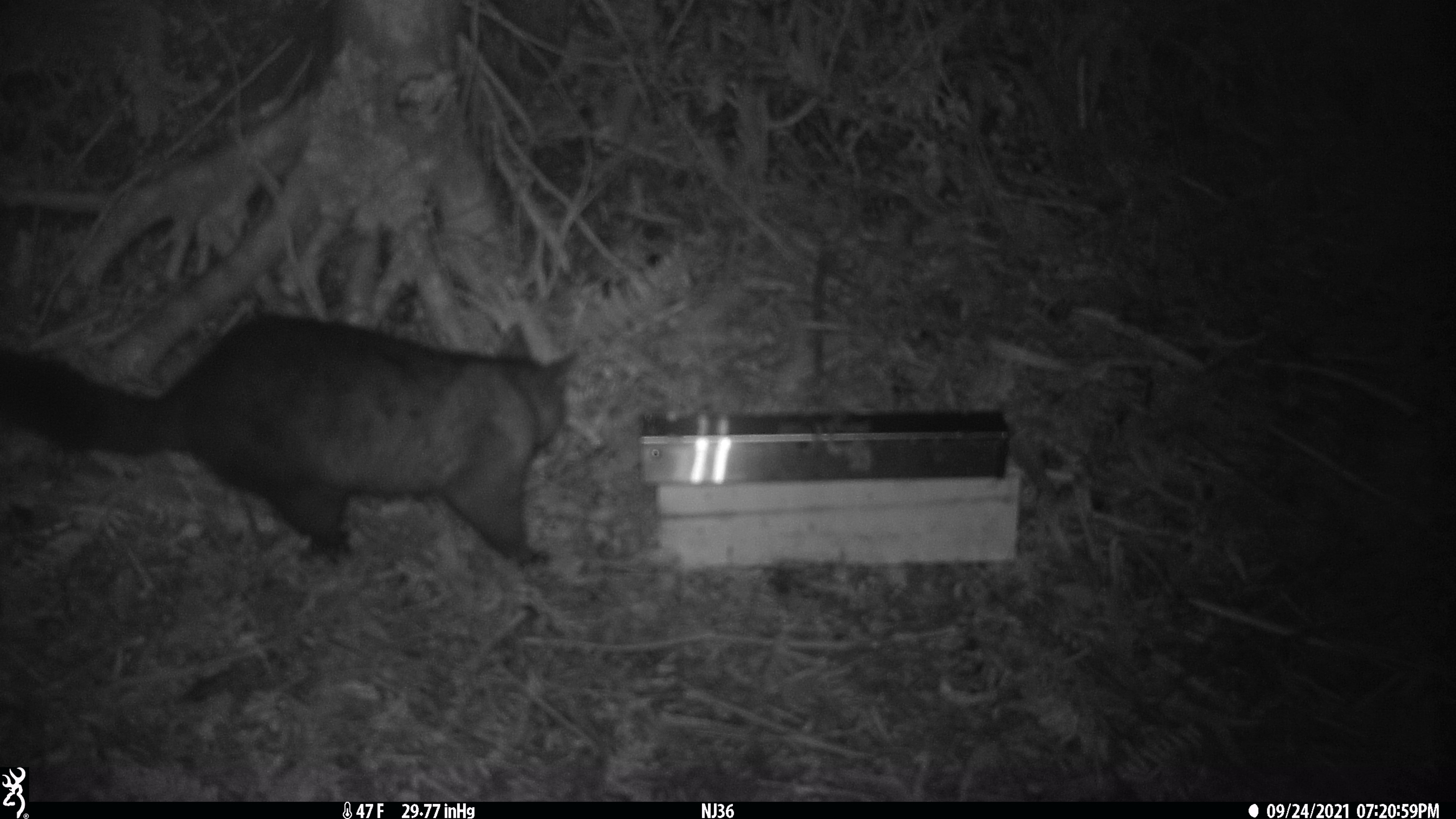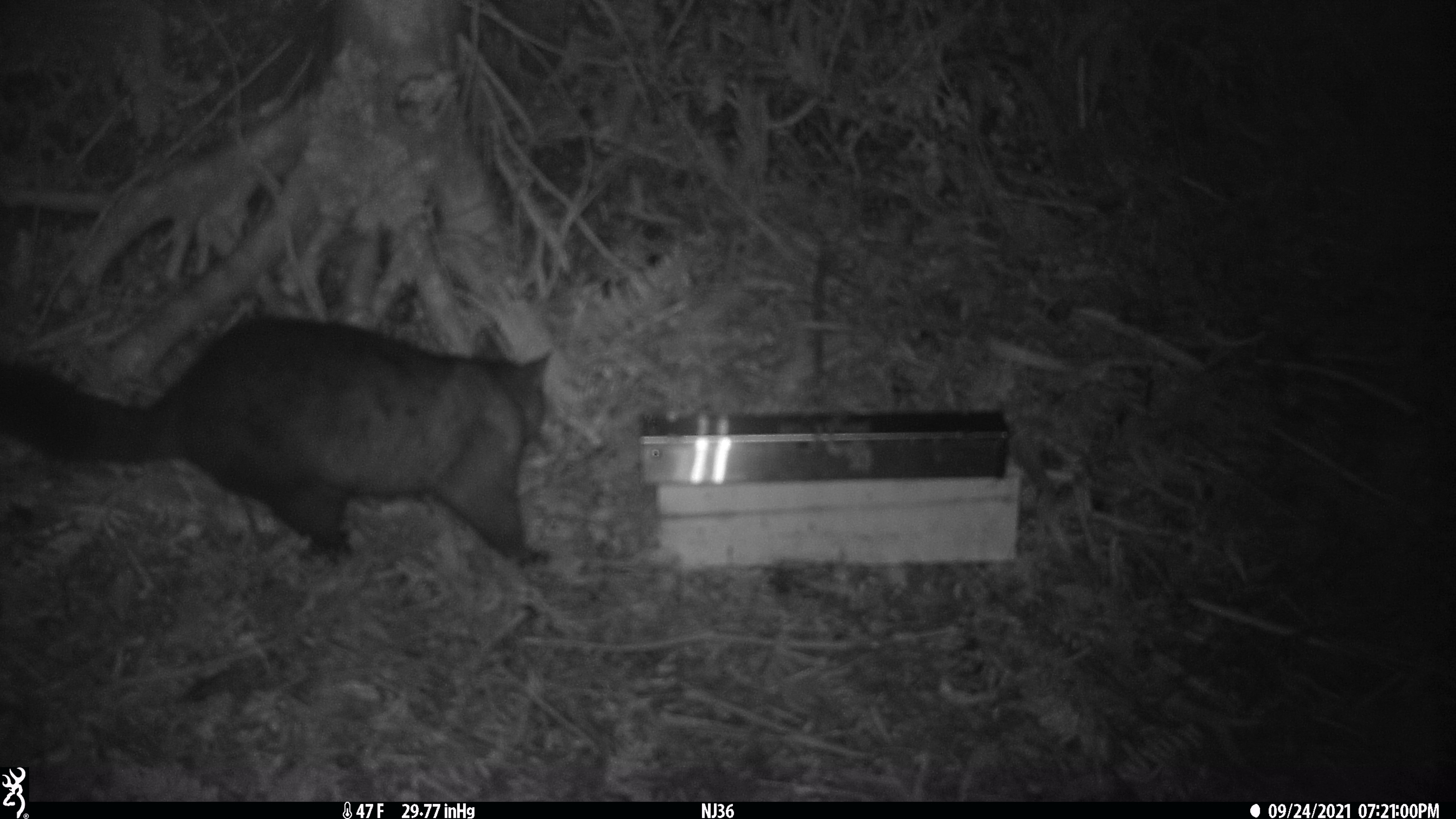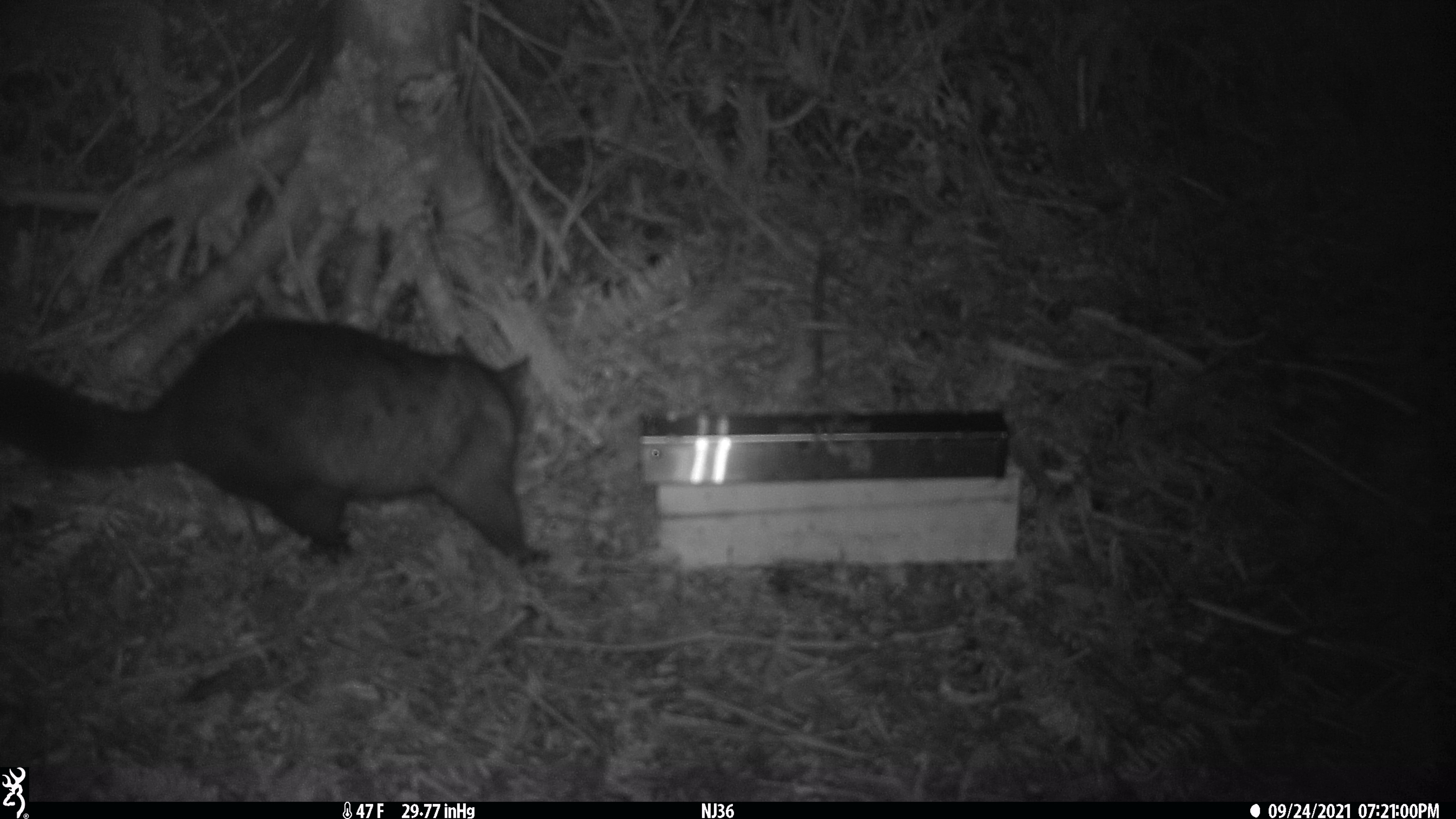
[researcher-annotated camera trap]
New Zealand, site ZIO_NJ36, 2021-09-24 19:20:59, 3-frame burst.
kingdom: Animalia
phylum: Chordata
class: Mammalia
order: Diprotodontia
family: Phalangeridae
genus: Trichosurus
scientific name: Trichosurus vulpecula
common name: common brushtail possum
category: possum